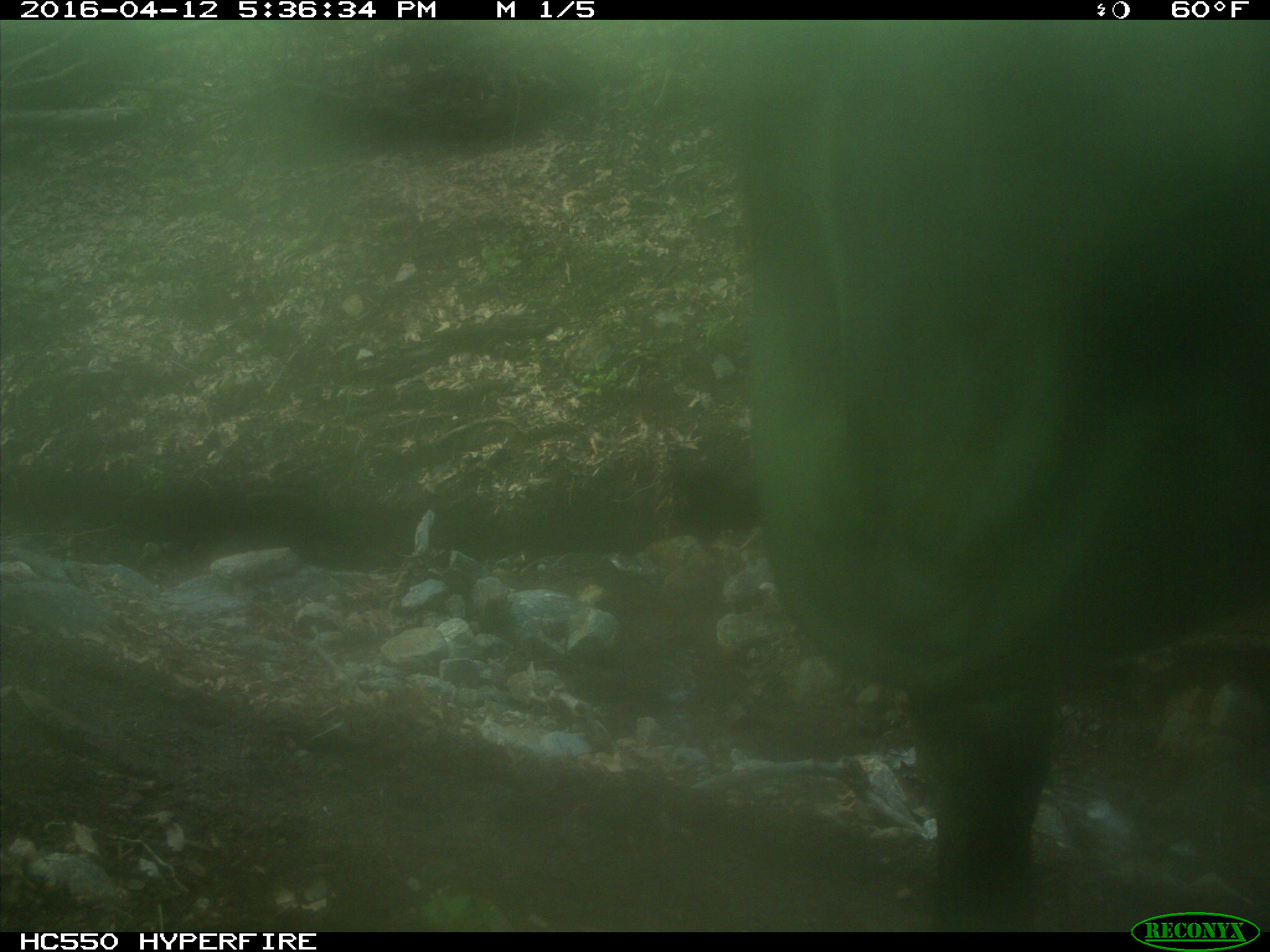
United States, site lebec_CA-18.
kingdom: Animalia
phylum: Chordata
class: Mammalia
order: Artiodactyla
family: Bovidae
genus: Bos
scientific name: Bos taurus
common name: domestic cow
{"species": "Bos taurus (domestic cow)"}